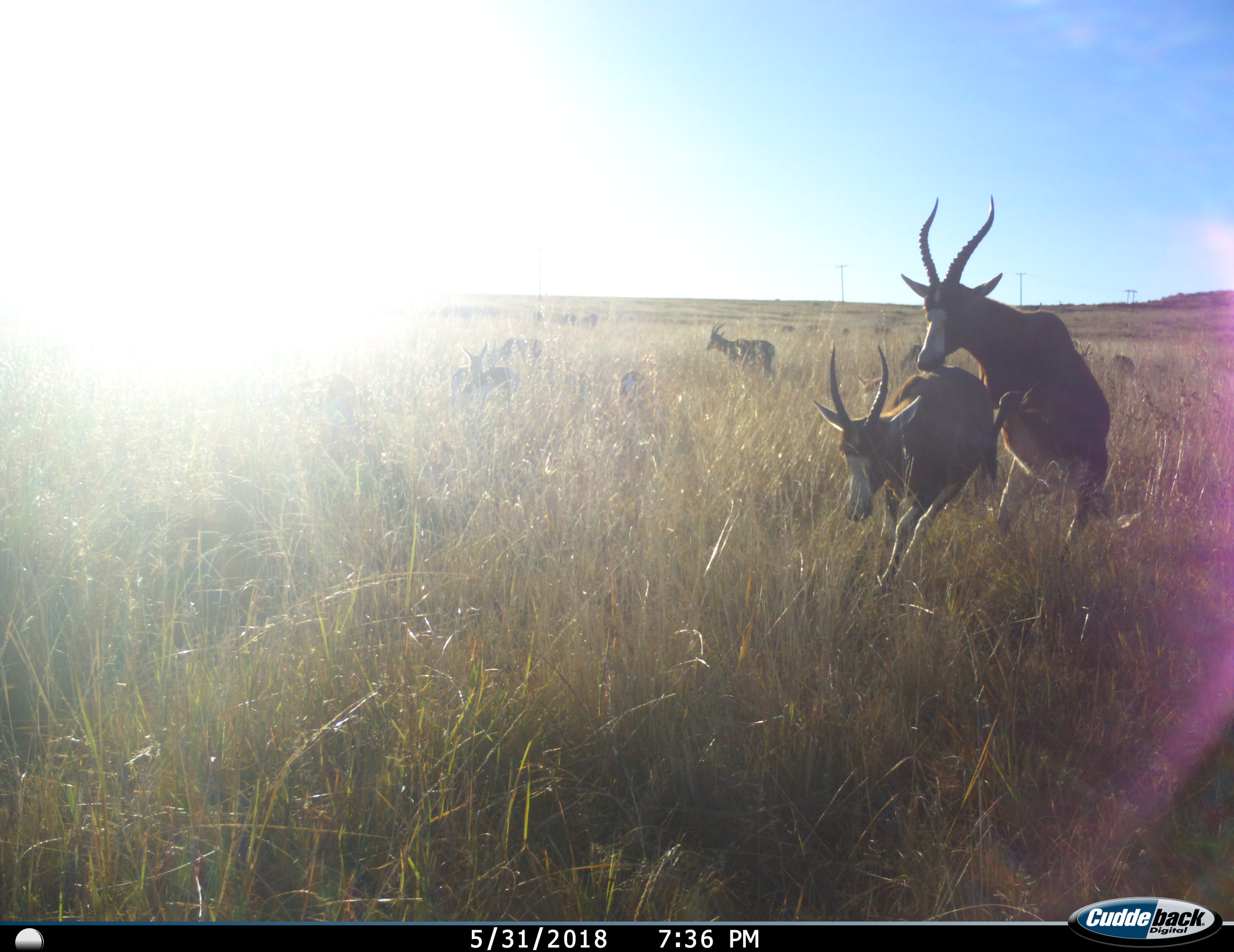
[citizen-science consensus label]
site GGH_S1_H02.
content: unidentified animal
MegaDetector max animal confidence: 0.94